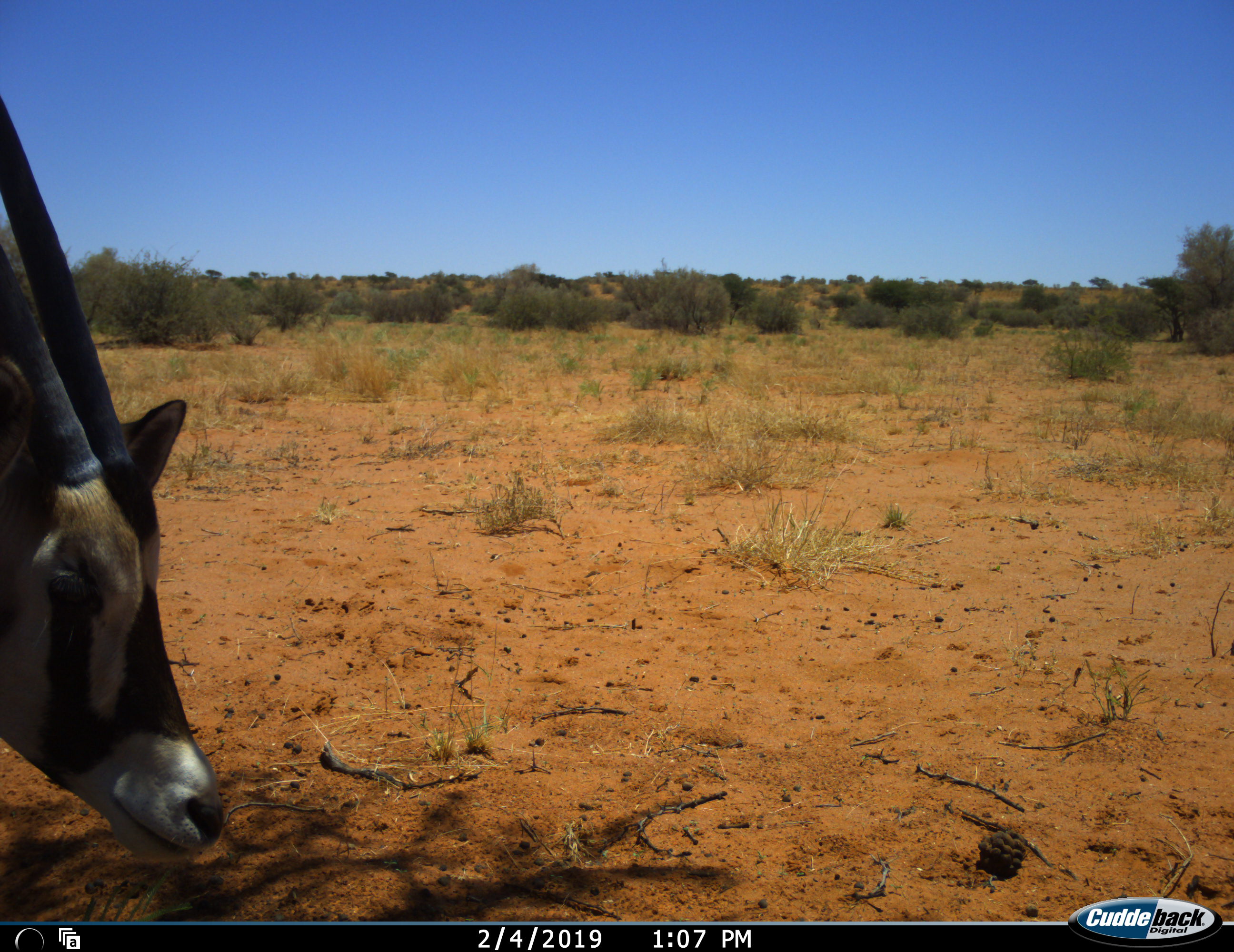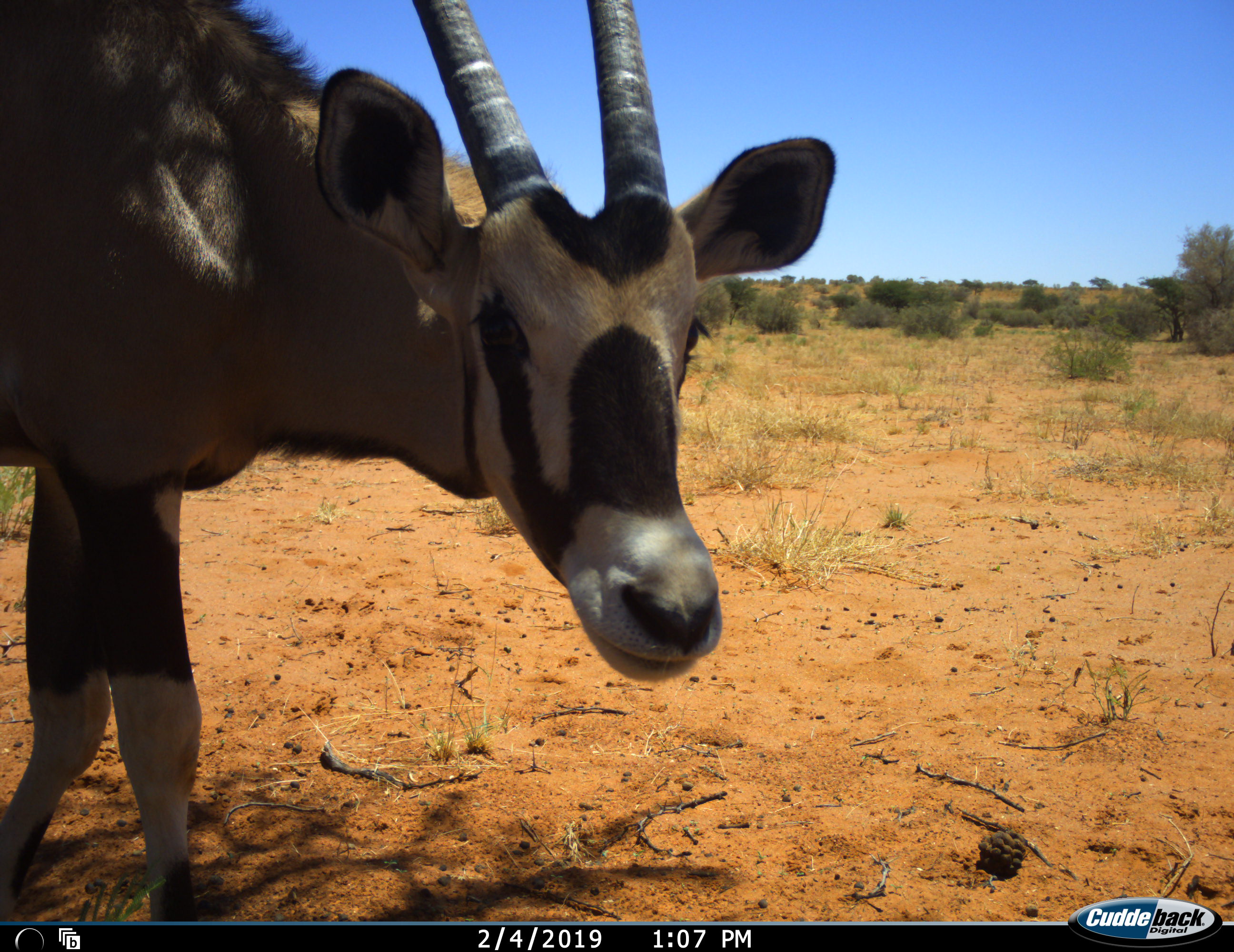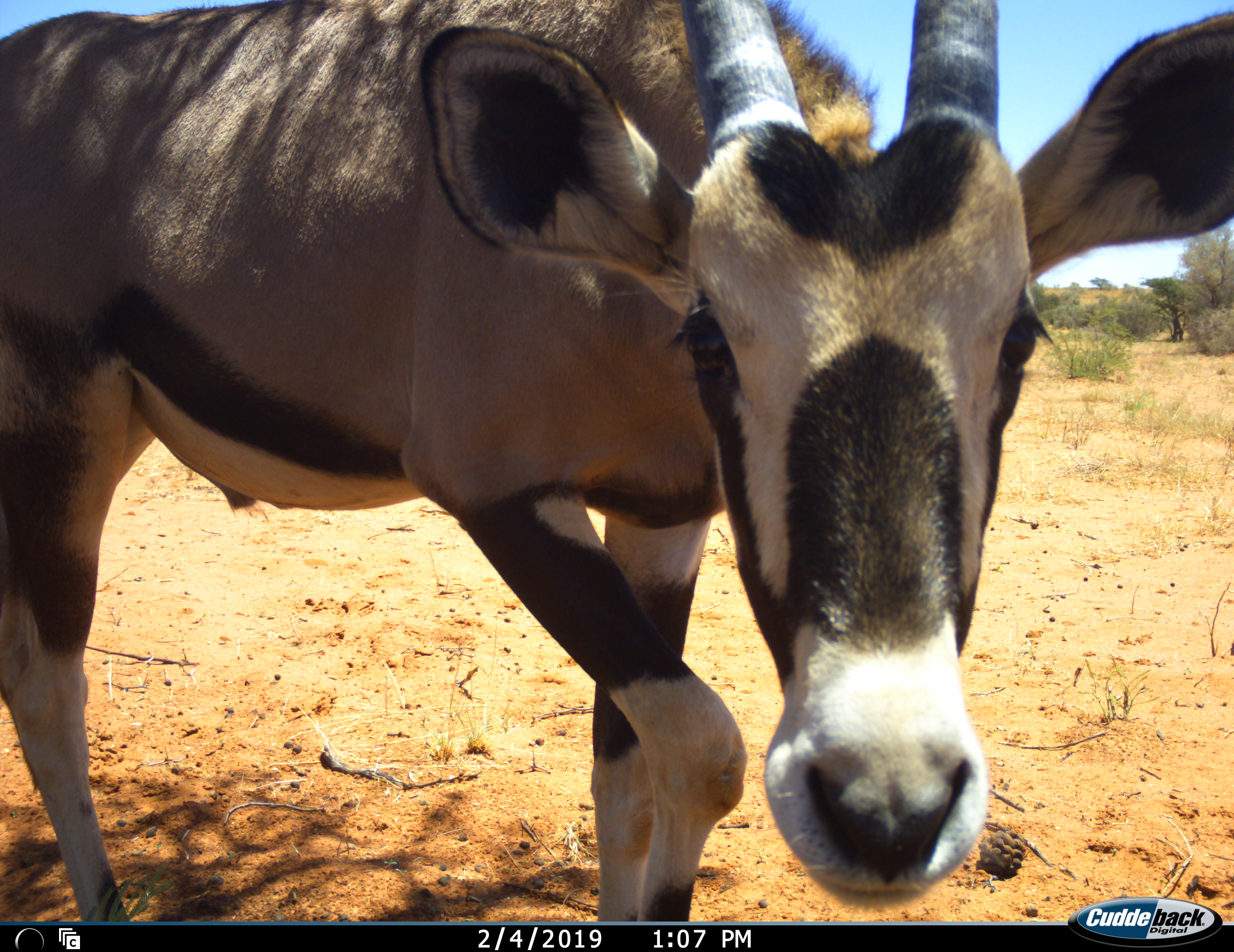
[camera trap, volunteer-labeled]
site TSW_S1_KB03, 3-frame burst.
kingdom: Animalia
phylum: Chordata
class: Mammalia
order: Artiodactyla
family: Bovidae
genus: Oryx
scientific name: Oryx gazella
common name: gemsbok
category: oryx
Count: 1.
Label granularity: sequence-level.